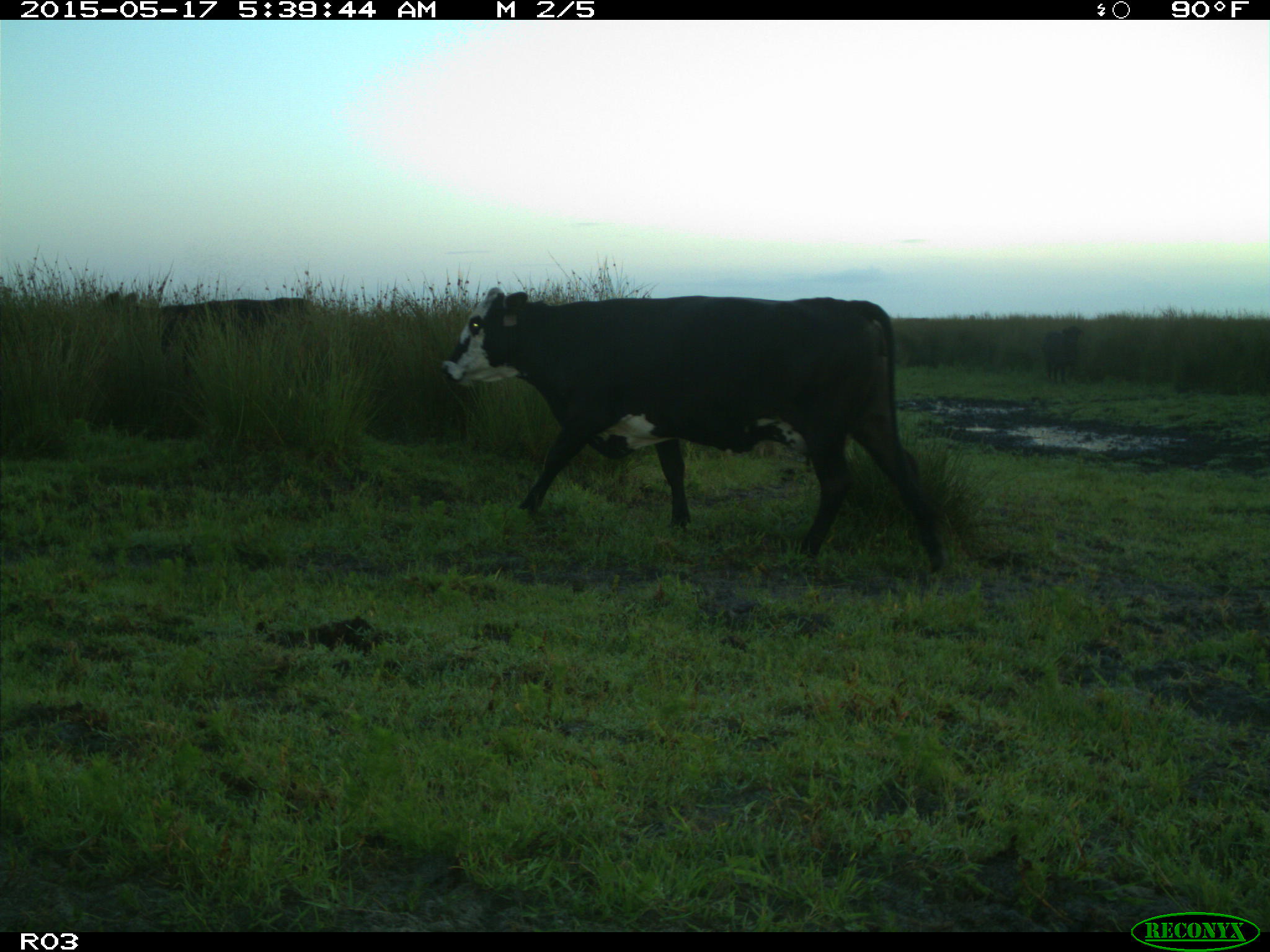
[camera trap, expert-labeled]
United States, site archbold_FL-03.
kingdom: Animalia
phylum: Chordata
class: Mammalia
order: Artiodactyla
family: Bovidae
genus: Bos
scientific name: Bos taurus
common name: domestic cow